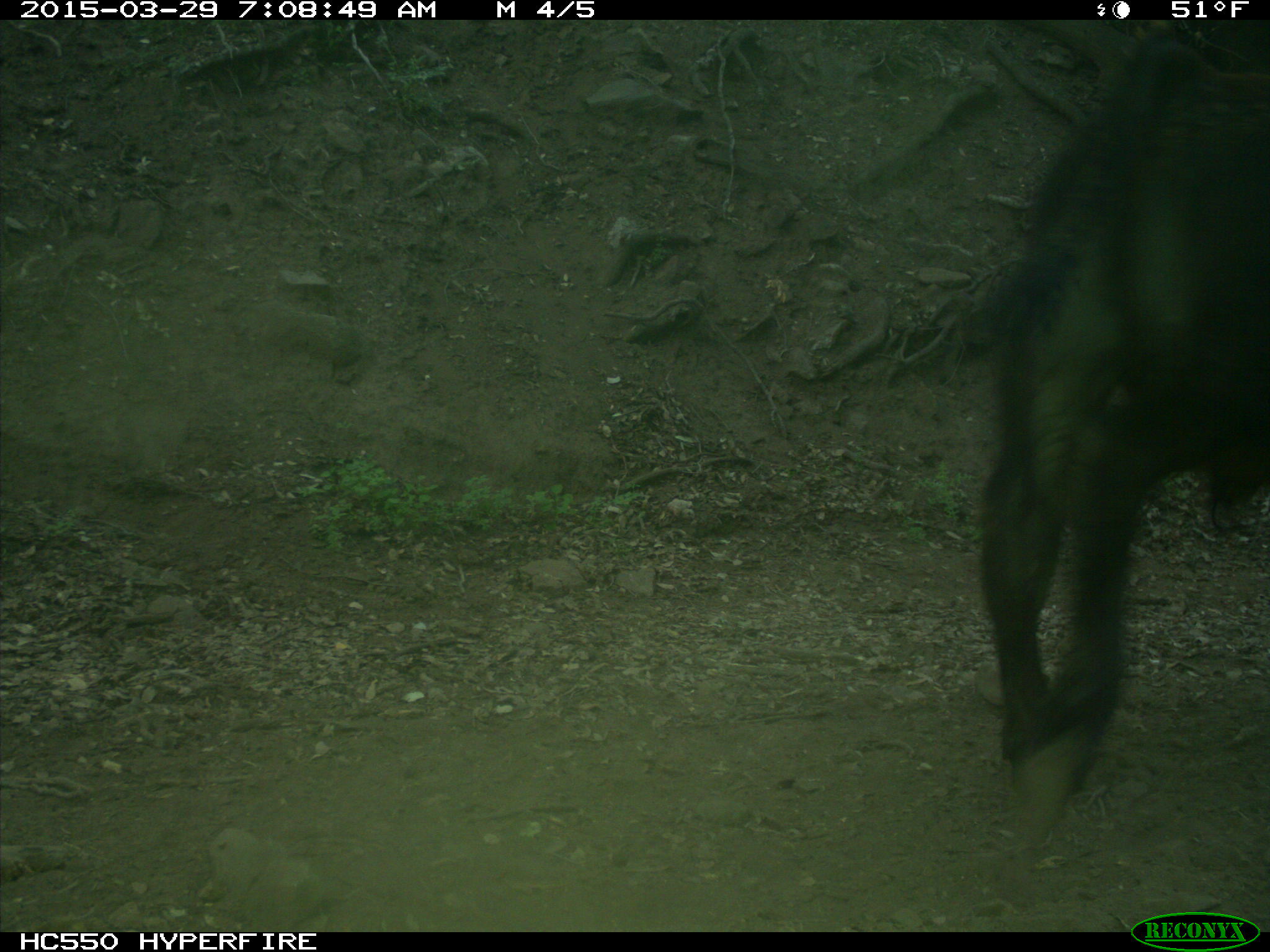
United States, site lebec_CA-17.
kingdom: Animalia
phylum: Chordata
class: Mammalia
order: Artiodactyla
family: Bovidae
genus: Bos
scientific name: Bos taurus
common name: domestic cow